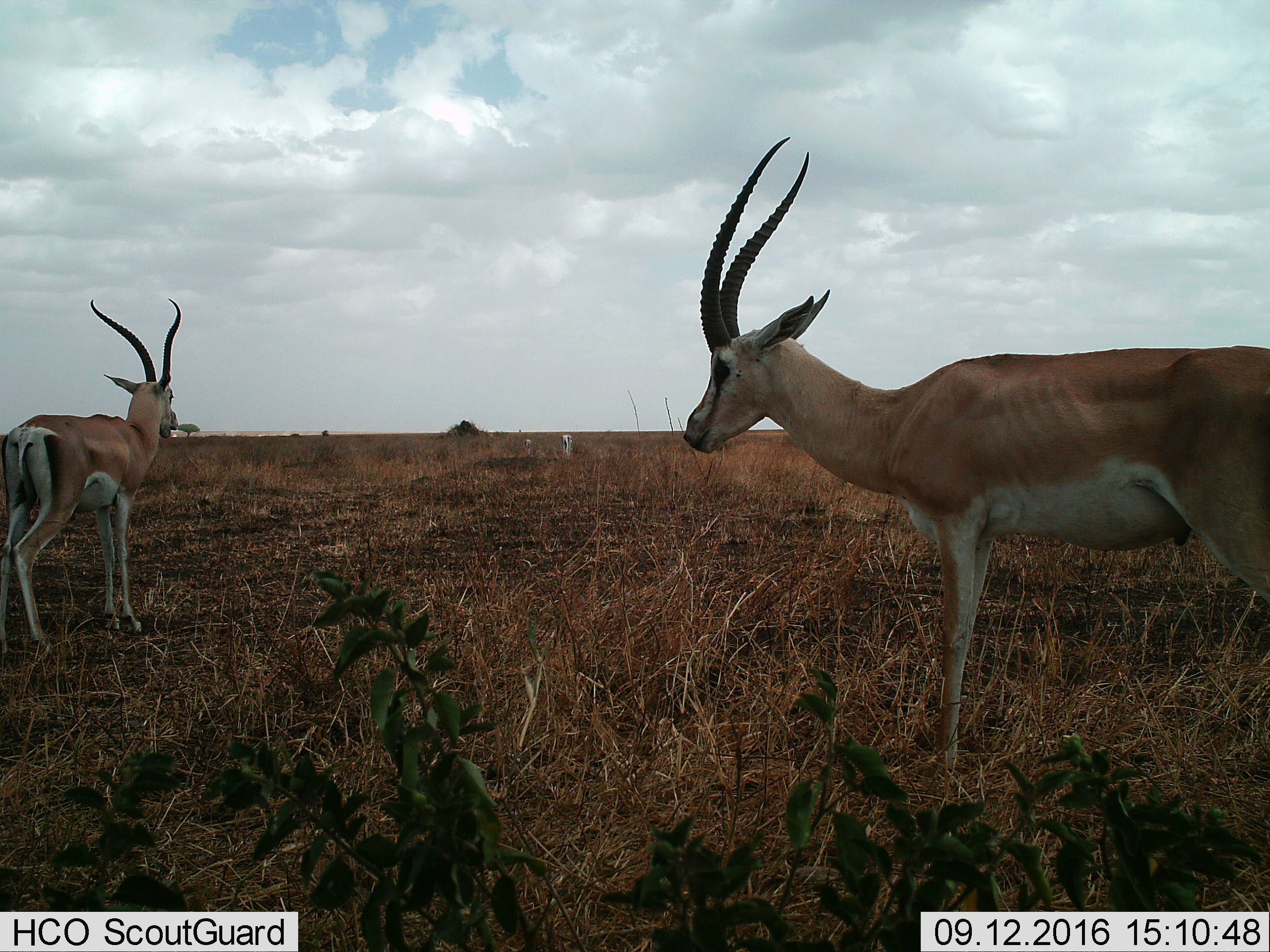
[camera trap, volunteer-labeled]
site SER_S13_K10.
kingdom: Animalia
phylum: Chordata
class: Mammalia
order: Artiodactyla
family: Bovidae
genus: Nanger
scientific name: Nanger granti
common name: grant's gazelle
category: gazellegrants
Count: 2.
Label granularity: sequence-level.